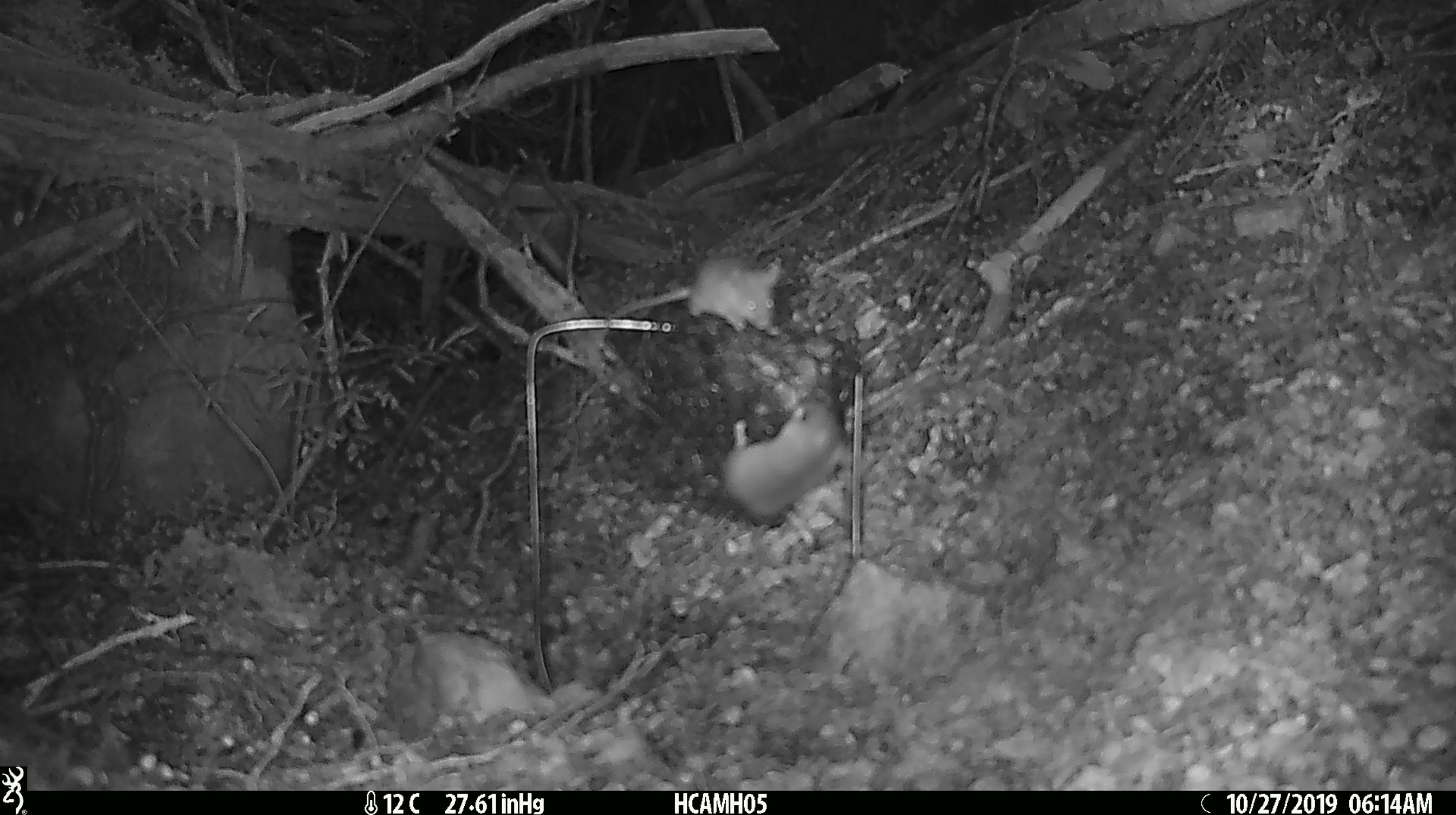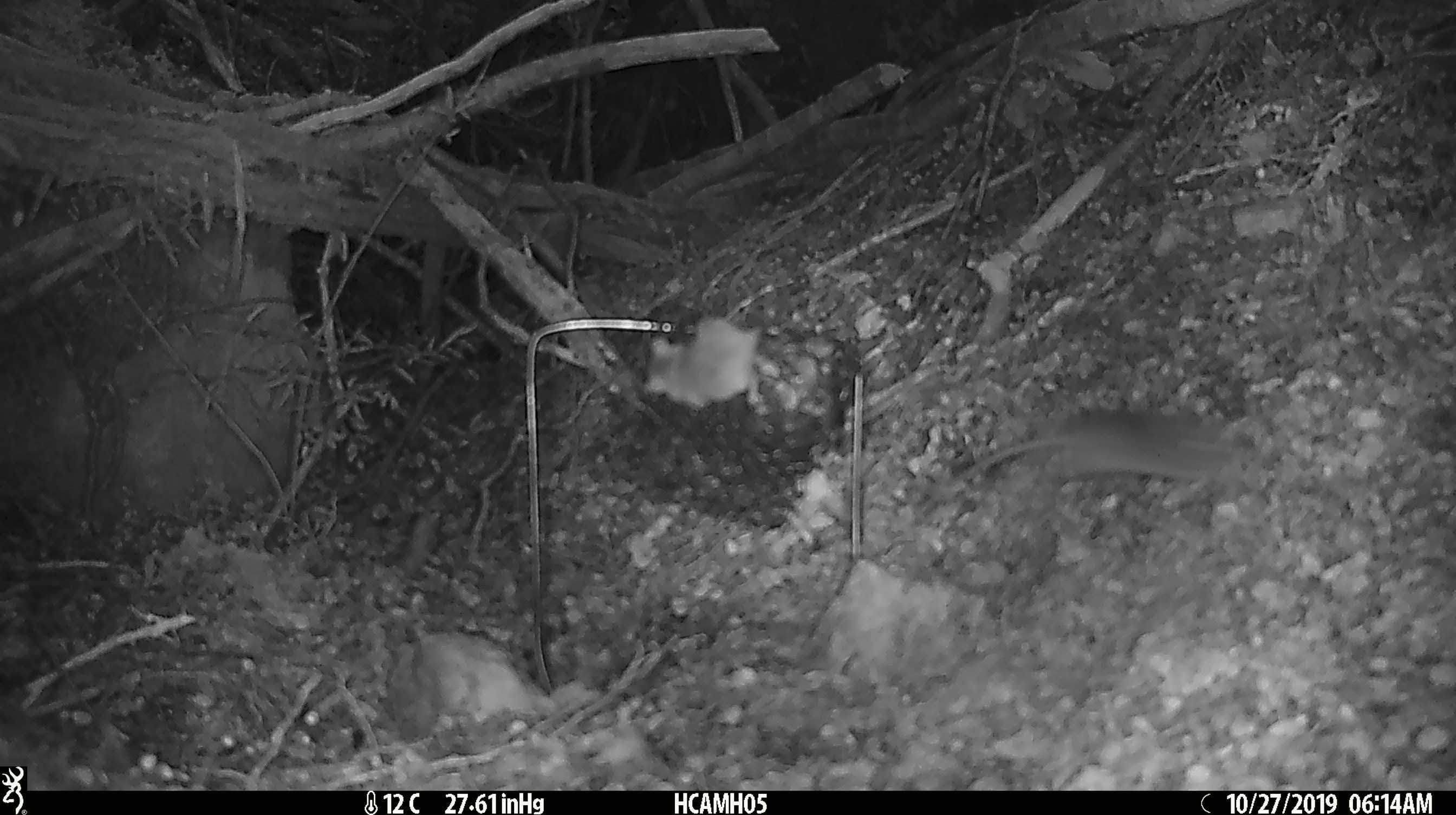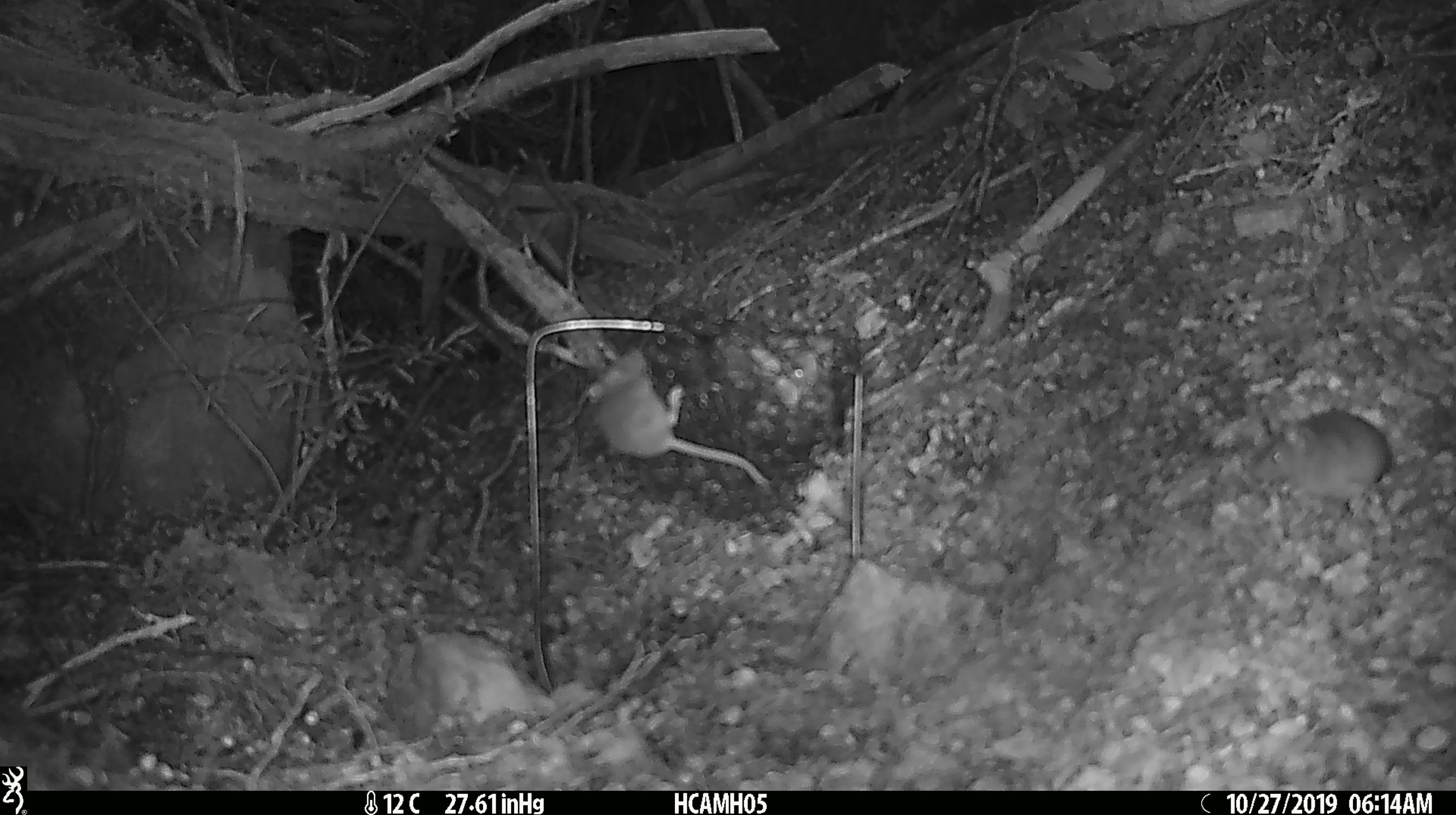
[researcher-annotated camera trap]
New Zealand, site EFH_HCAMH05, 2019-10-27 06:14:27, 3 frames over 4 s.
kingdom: Animalia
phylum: Chordata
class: Mammalia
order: Rodentia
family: Muridae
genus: Mus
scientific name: Mus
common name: mouse